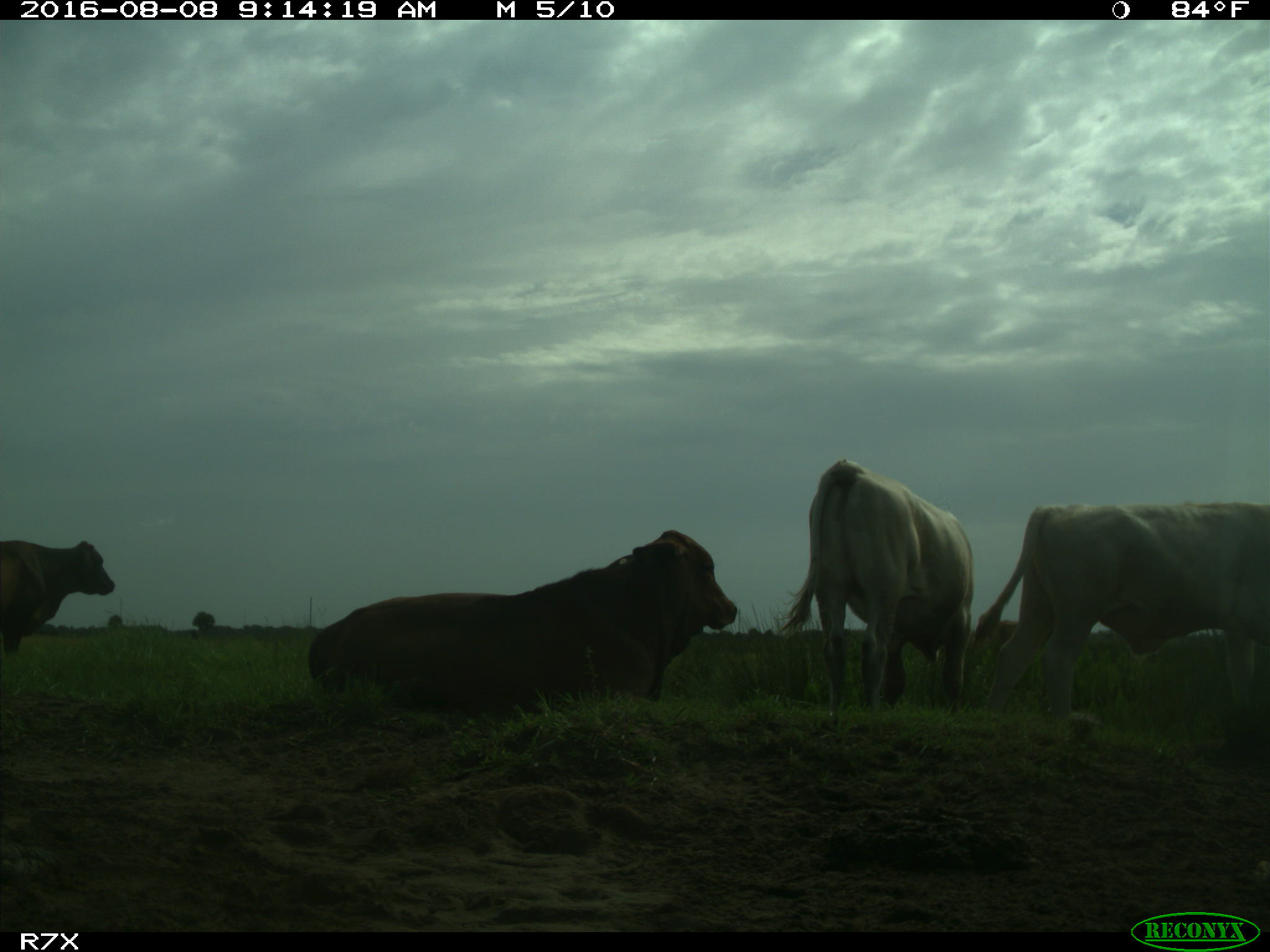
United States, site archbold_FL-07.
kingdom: Animalia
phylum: Chordata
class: Mammalia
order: Artiodactyla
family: Bovidae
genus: Bos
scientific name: Bos taurus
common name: domestic cow